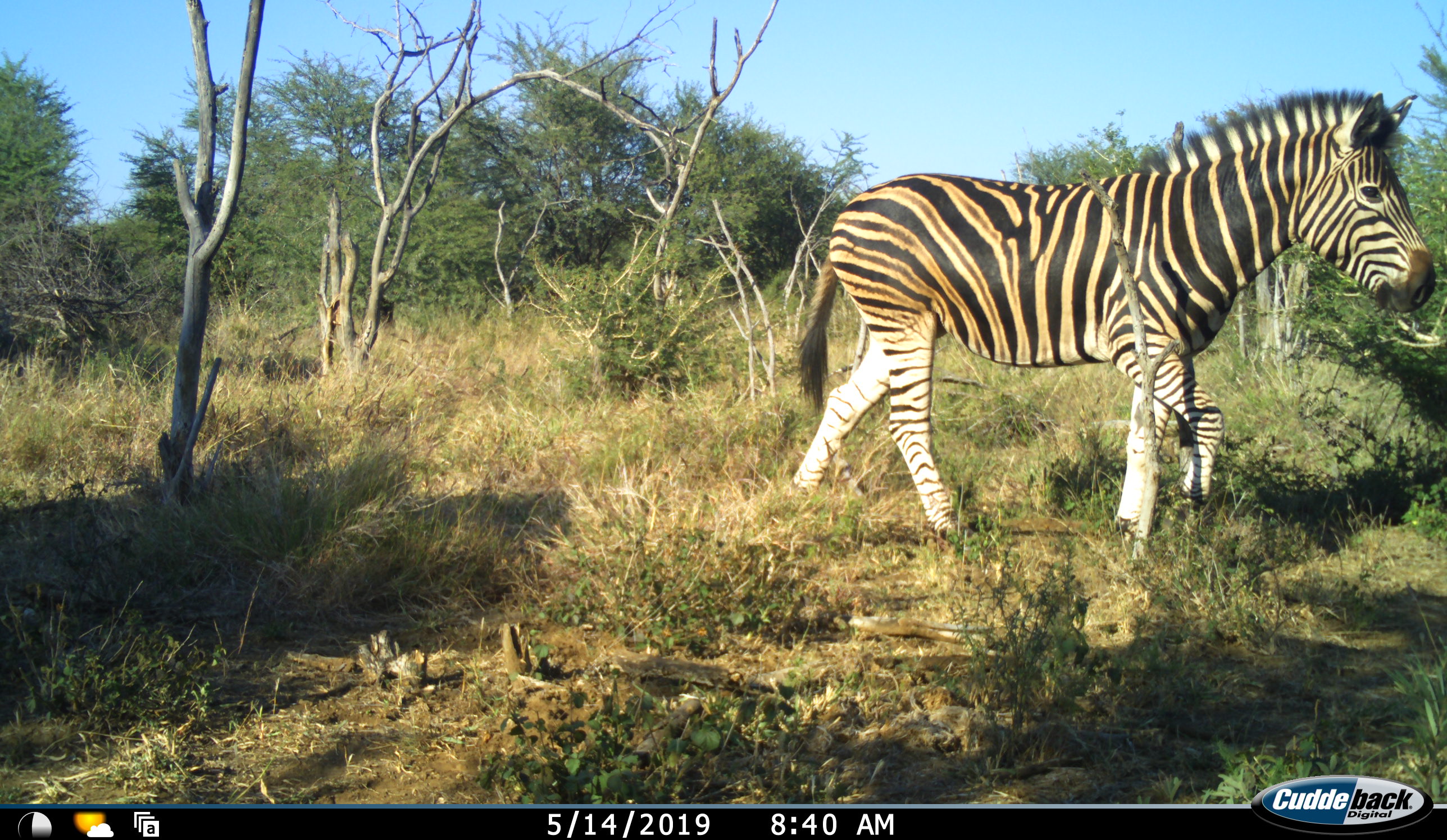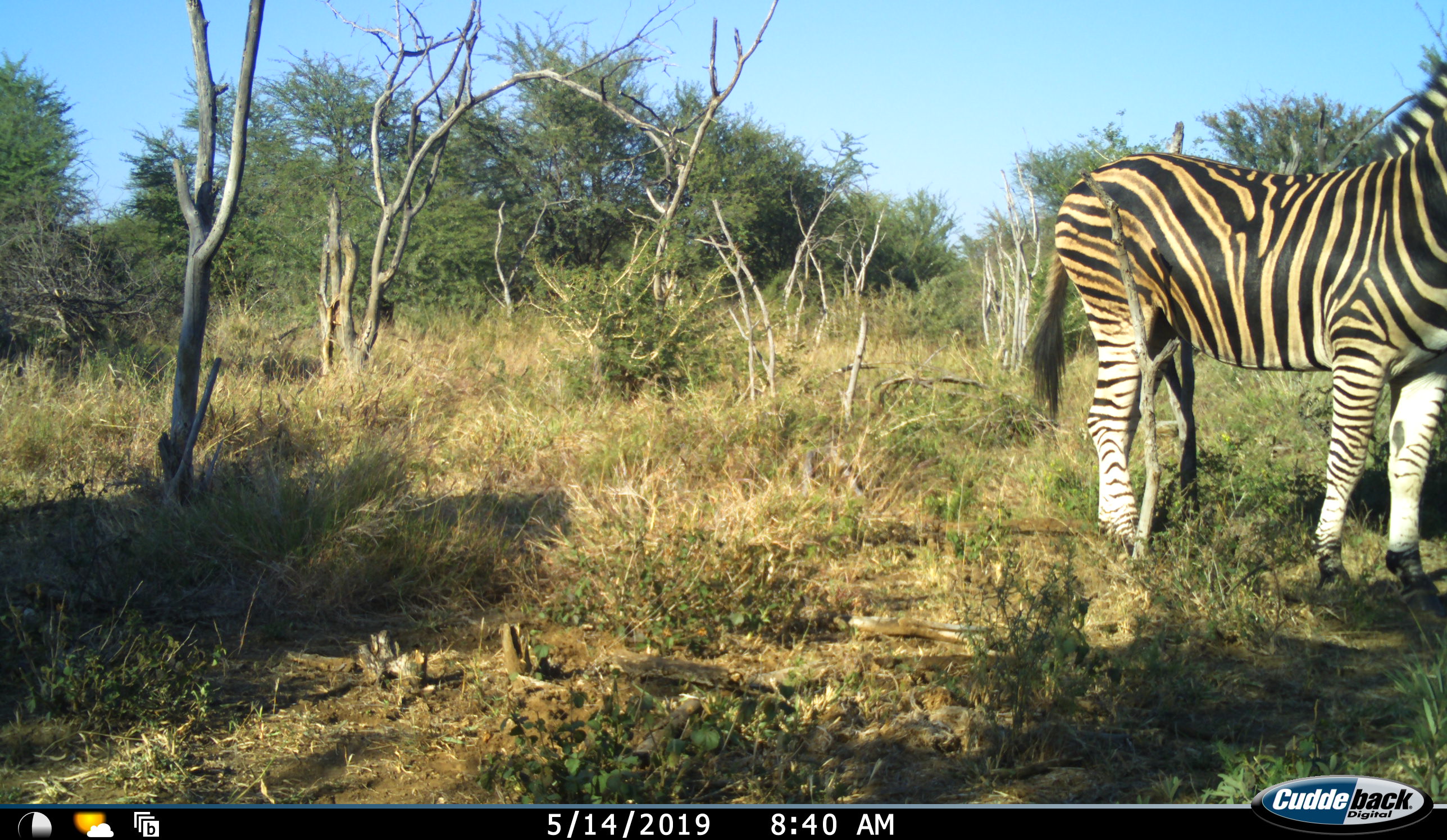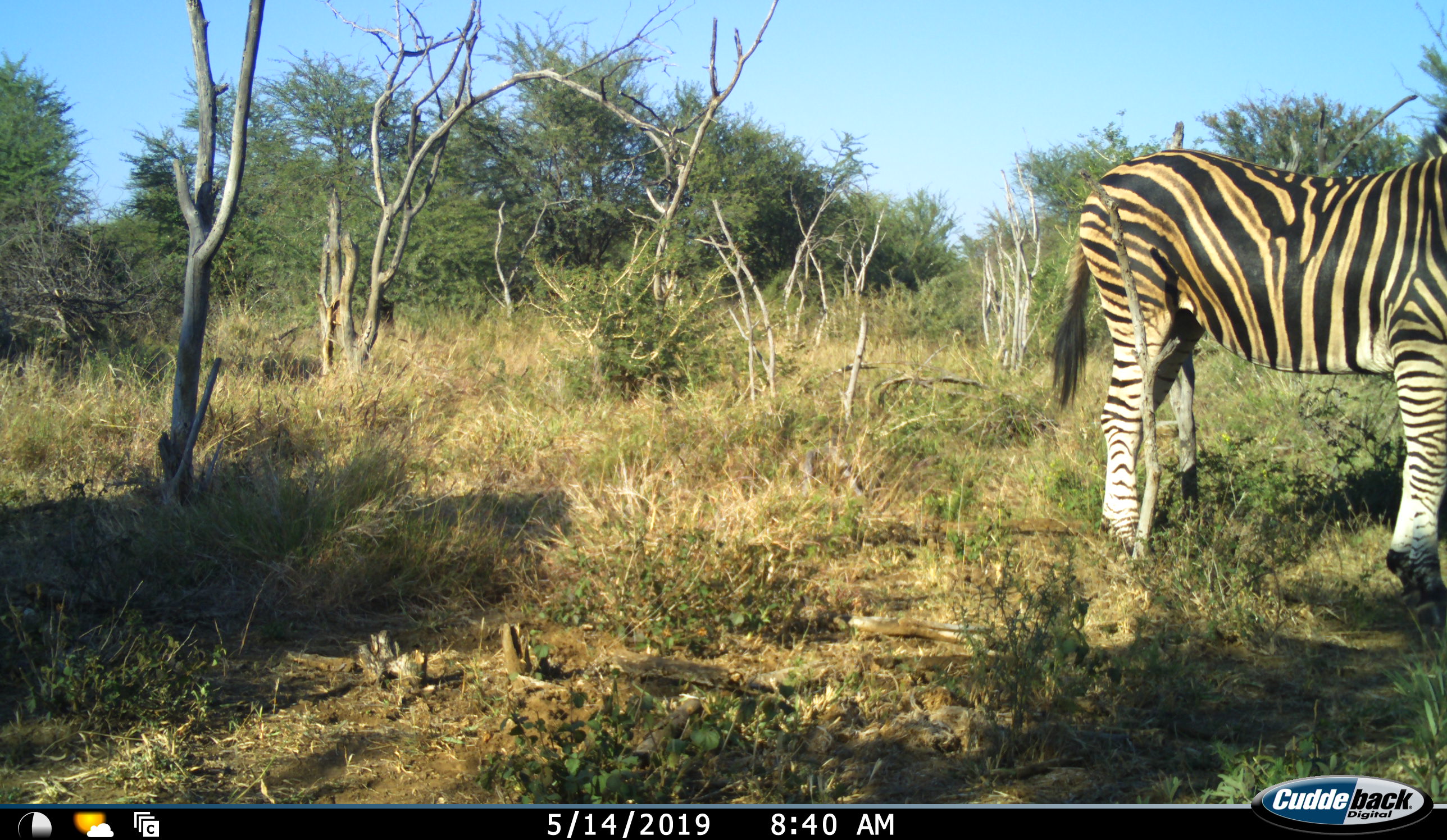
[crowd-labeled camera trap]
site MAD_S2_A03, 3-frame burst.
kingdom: Animalia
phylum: Chordata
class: Mammalia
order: Perissodactyla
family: Equidae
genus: Equus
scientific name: Equus quagga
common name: plains zebra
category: zebraplains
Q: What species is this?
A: Zebraplains (plains zebra) (Equus quagga).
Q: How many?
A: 1.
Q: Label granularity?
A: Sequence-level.